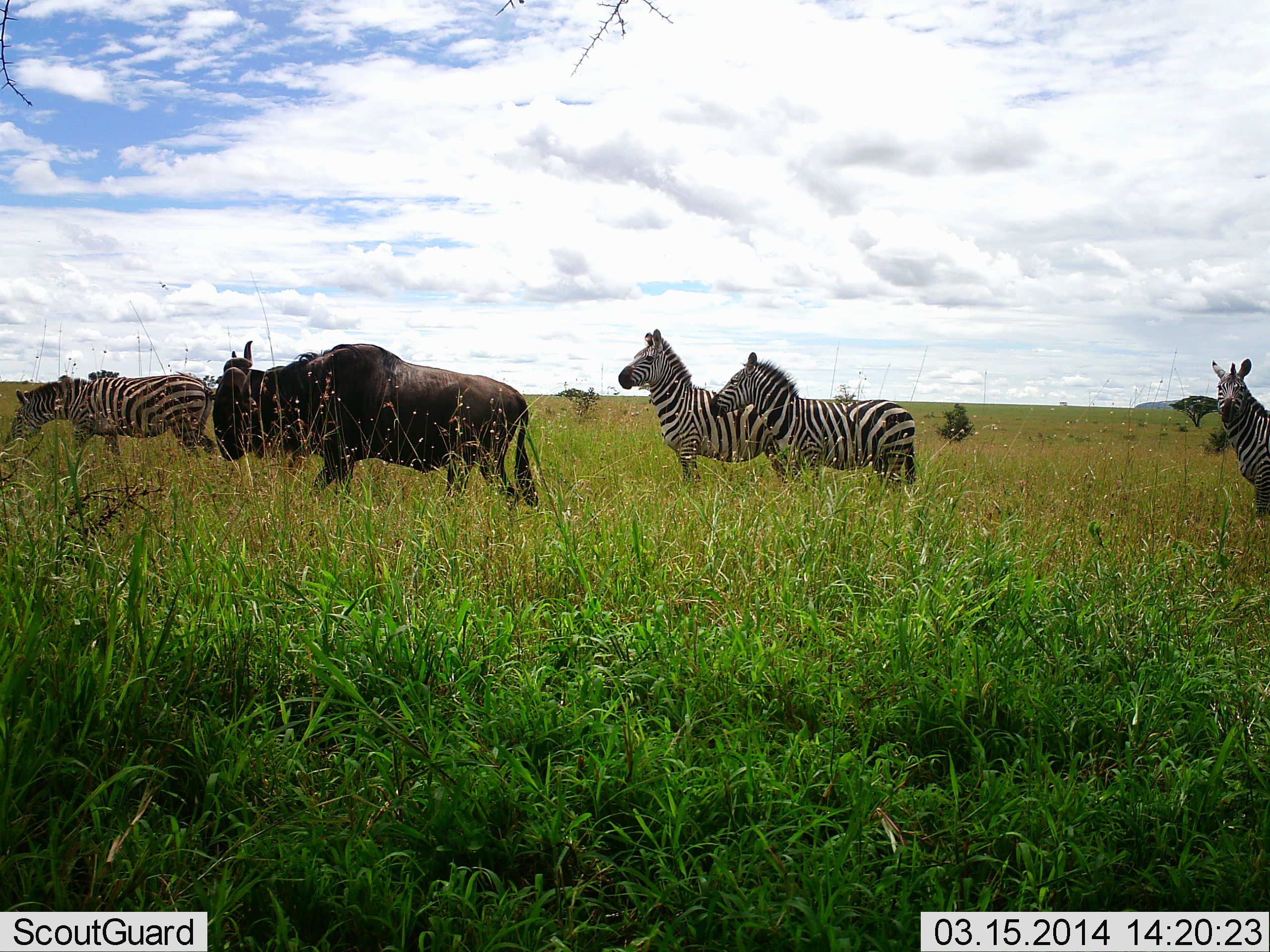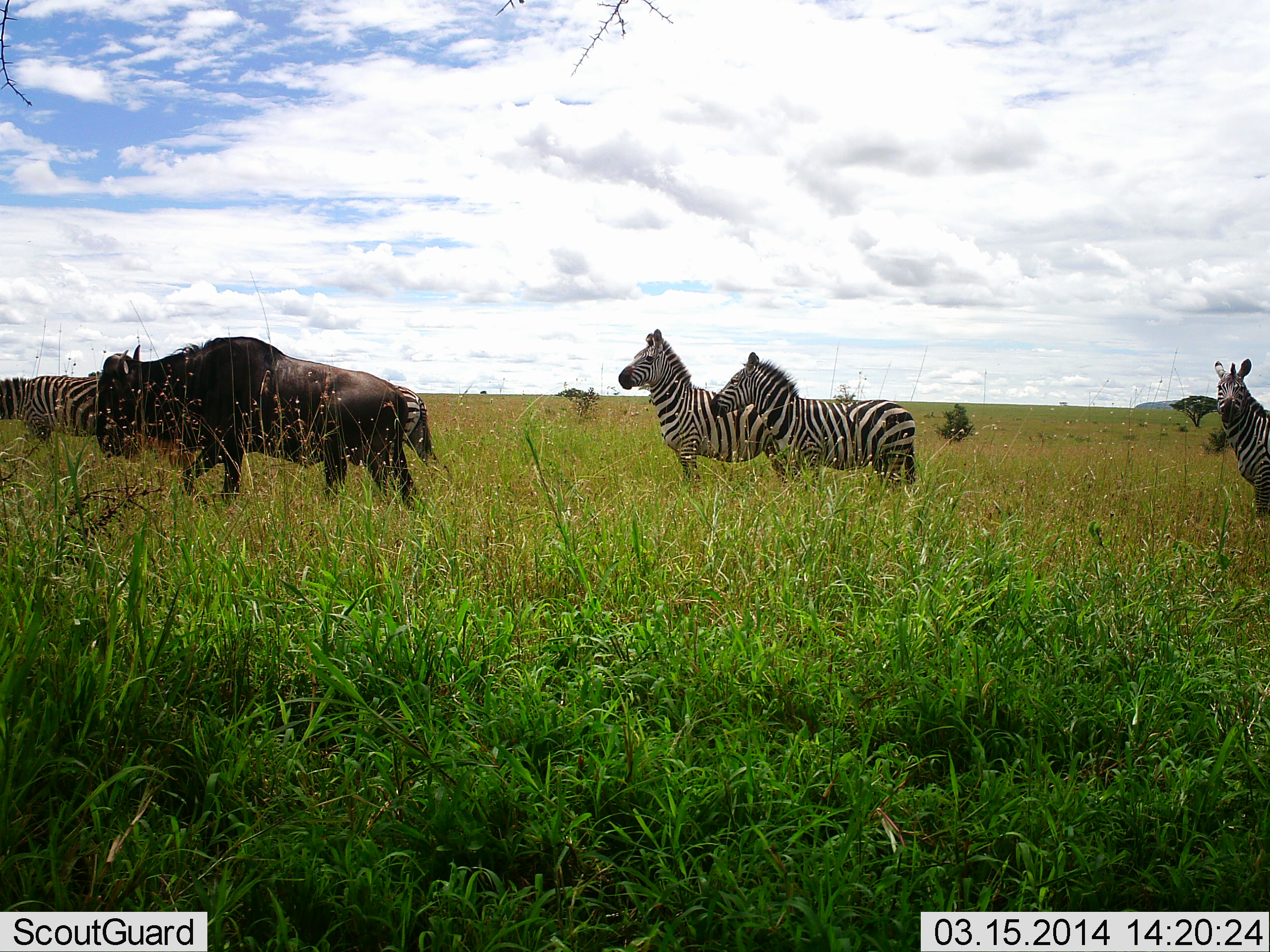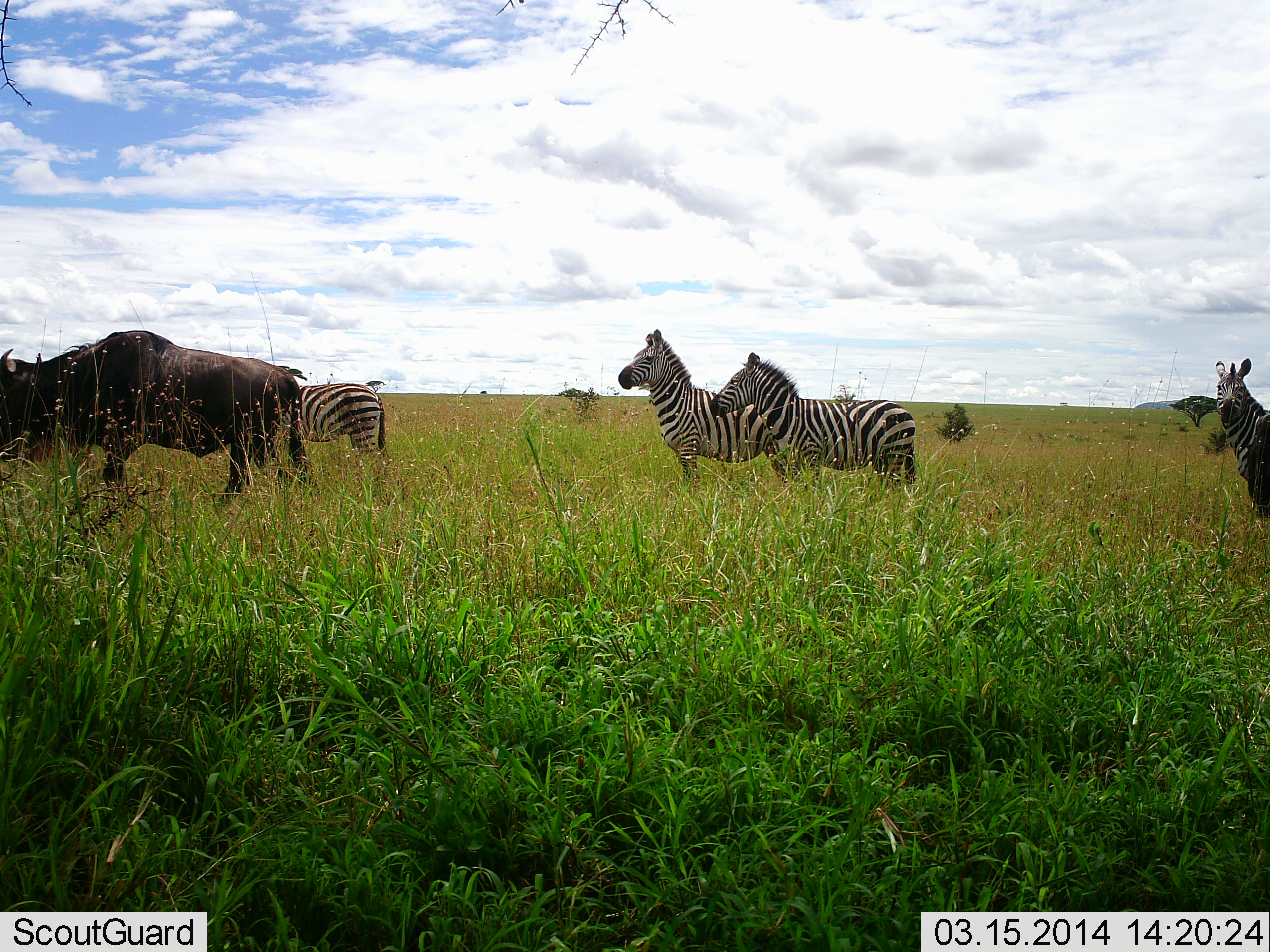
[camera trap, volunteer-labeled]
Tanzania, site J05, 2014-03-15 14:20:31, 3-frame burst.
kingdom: Animalia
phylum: Chordata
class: Mammalia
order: Artiodactyla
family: Bovidae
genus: Connochaetes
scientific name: Connochaetes taurinus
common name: blue wildebeest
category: wildebeest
Wildebeest (blue wildebeest) (Connochaetes taurinus), count 1. Behavior (volunteer vote fractions): standing 10%, resting 0%, moving 90%, interacting 0%. Young present (vote fraction): 0%. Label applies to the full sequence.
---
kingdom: Animalia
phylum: Chordata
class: Mammalia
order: Perissodactyla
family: Equidae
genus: Equus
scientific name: Equus quagga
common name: plains zebra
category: zebra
Zebra (plains zebra) (Equus quagga), count 5. Behavior (volunteer vote fractions): standing 100%, resting 0%, moving 90%, interacting 10%. Young present (vote fraction): 0%. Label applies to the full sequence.